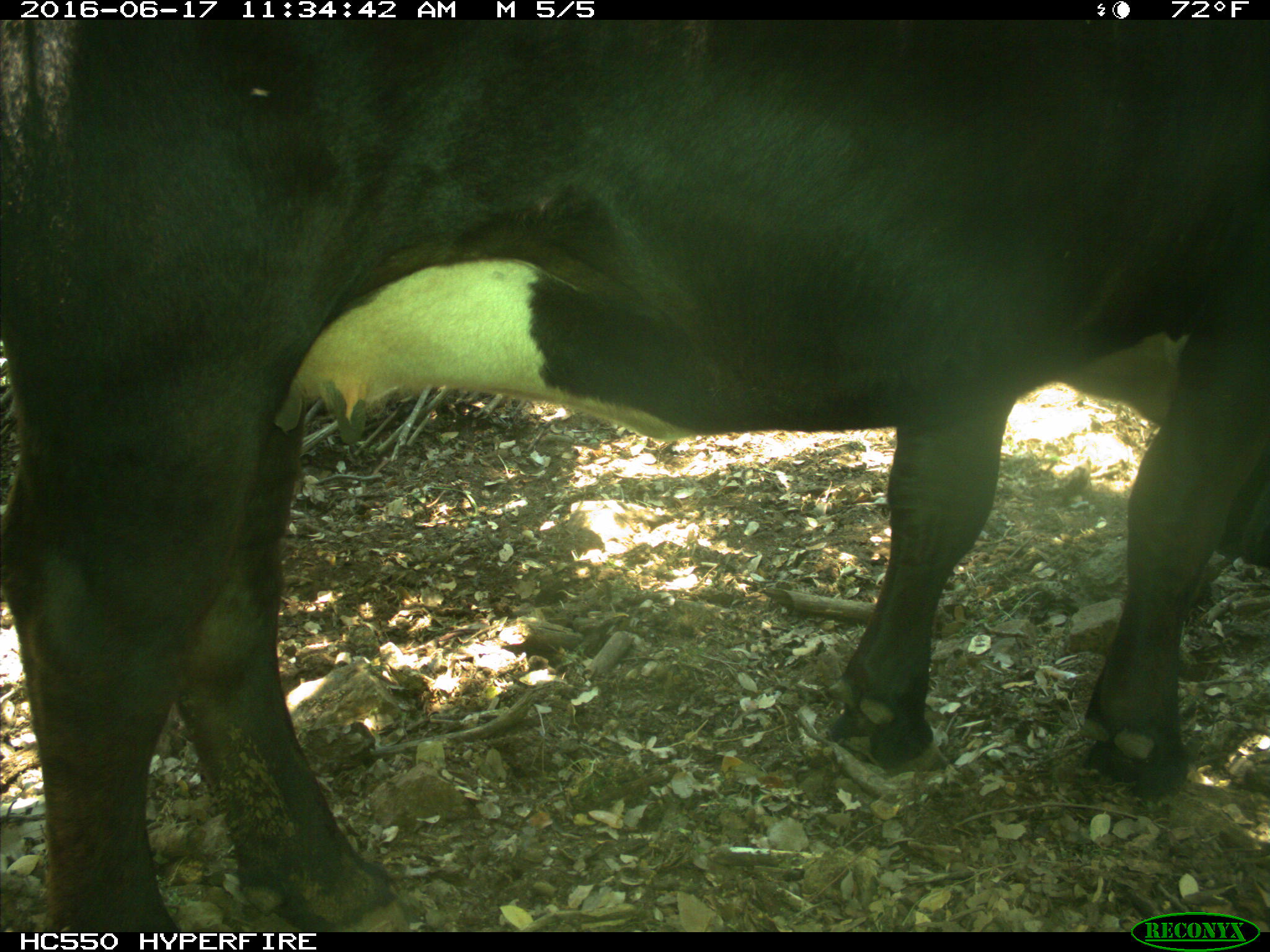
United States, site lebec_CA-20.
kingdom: Animalia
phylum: Chordata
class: Mammalia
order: Artiodactyla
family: Bovidae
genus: Bos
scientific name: Bos taurus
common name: domestic cow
Bos taurus (domestic cow).